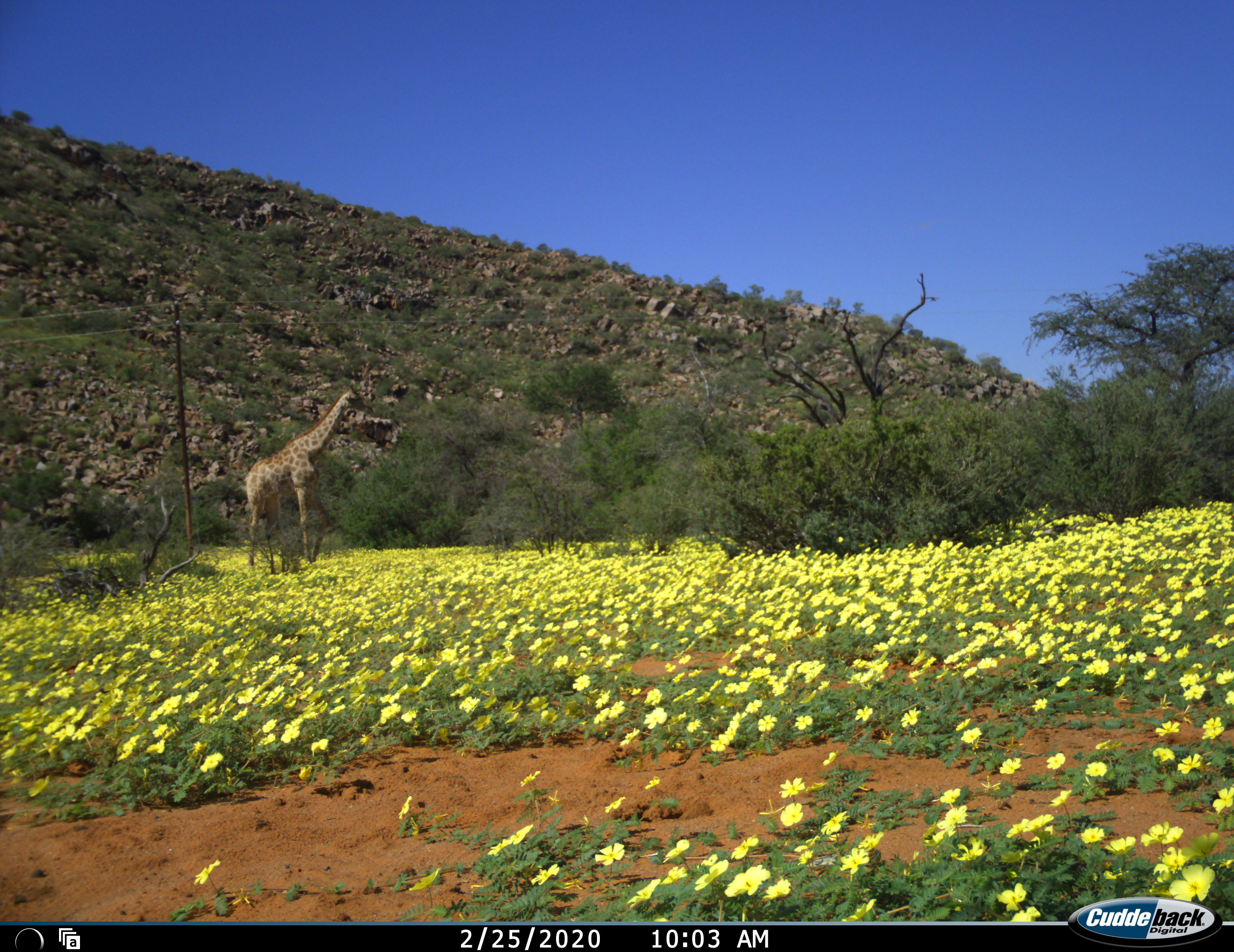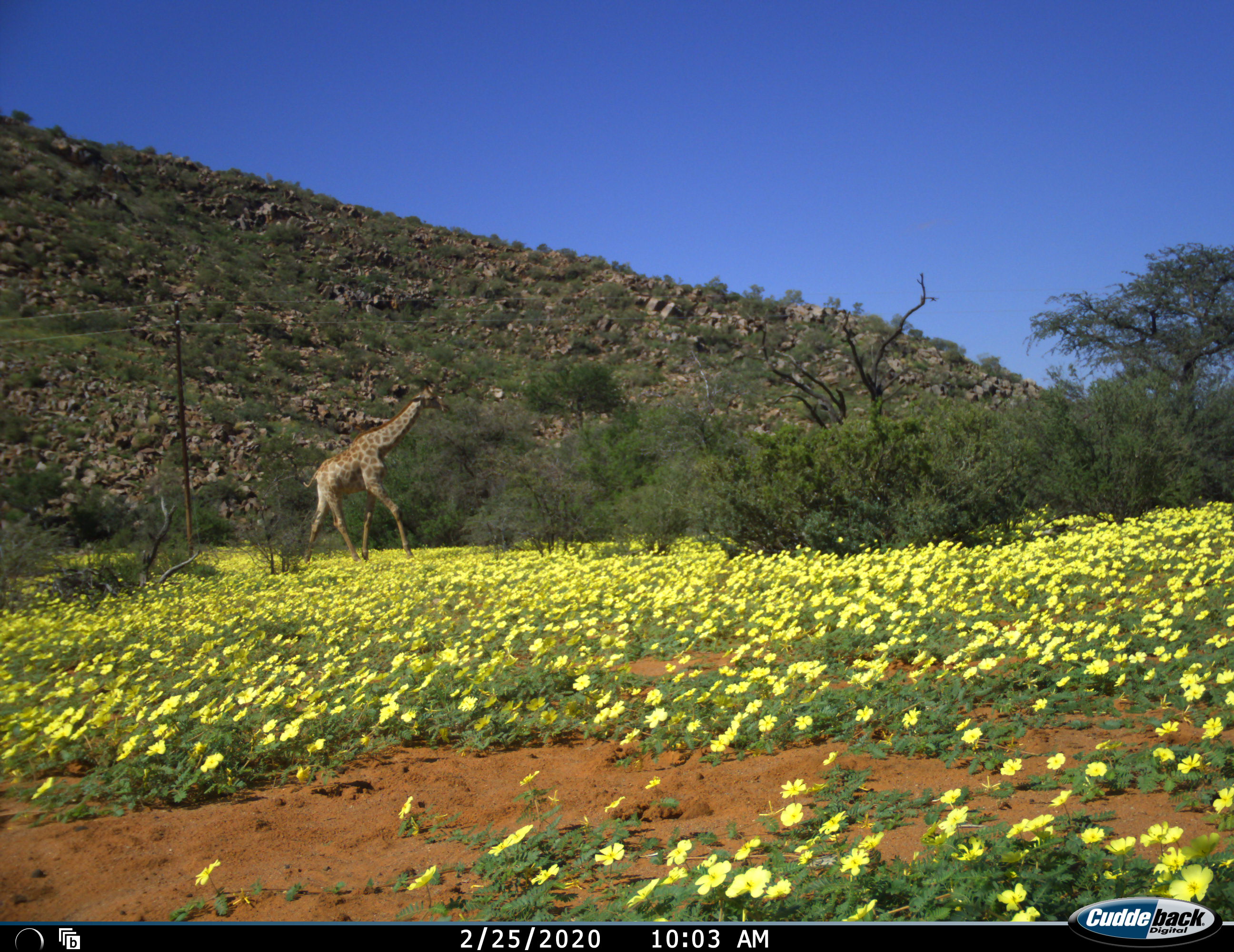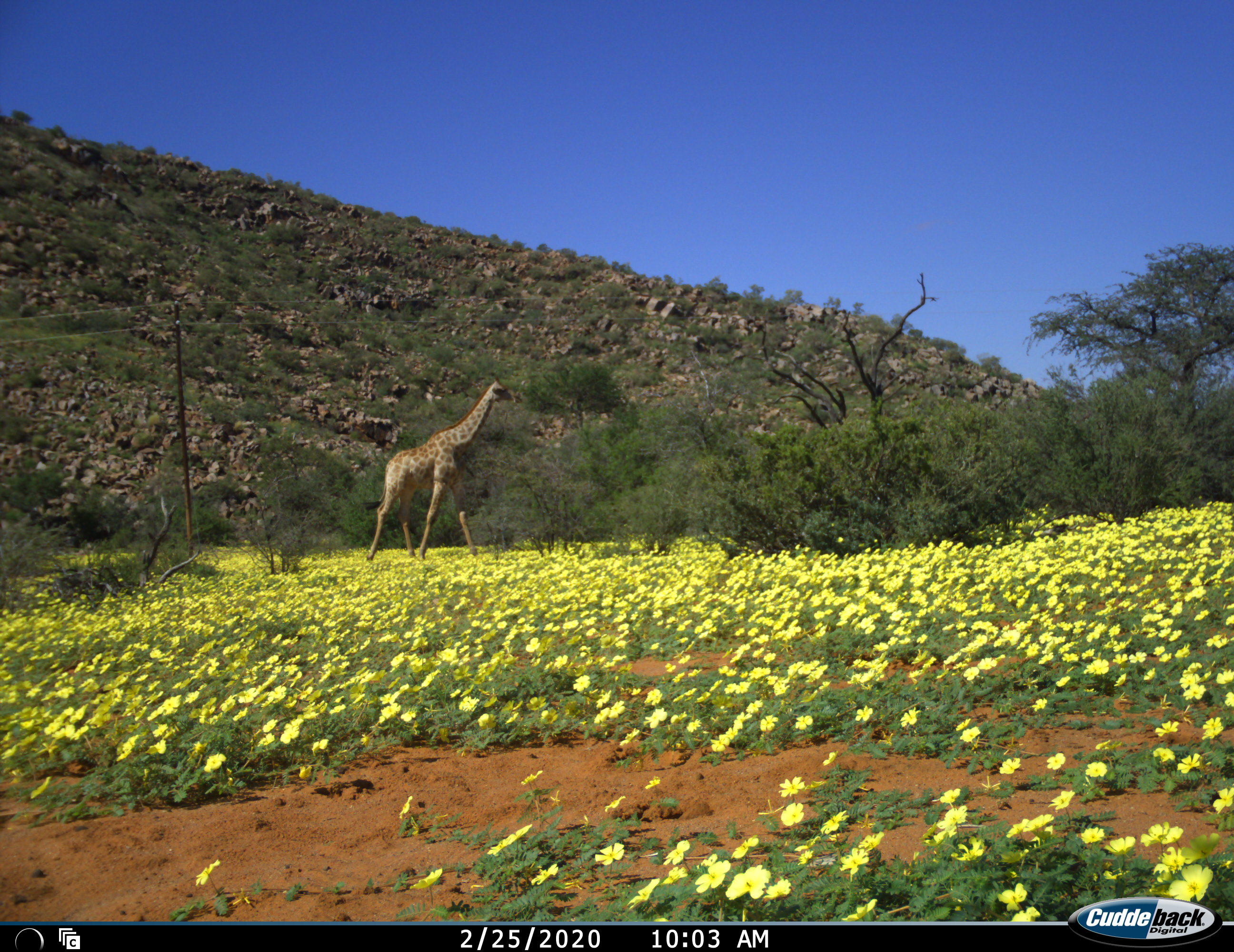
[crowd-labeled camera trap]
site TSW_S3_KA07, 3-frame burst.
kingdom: Animalia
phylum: Chordata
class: Mammalia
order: Artiodactyla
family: Giraffidae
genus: Giraffa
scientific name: Giraffa camelopardalis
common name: giraffe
Giraffe (Giraffa camelopardalis), count 1. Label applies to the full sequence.